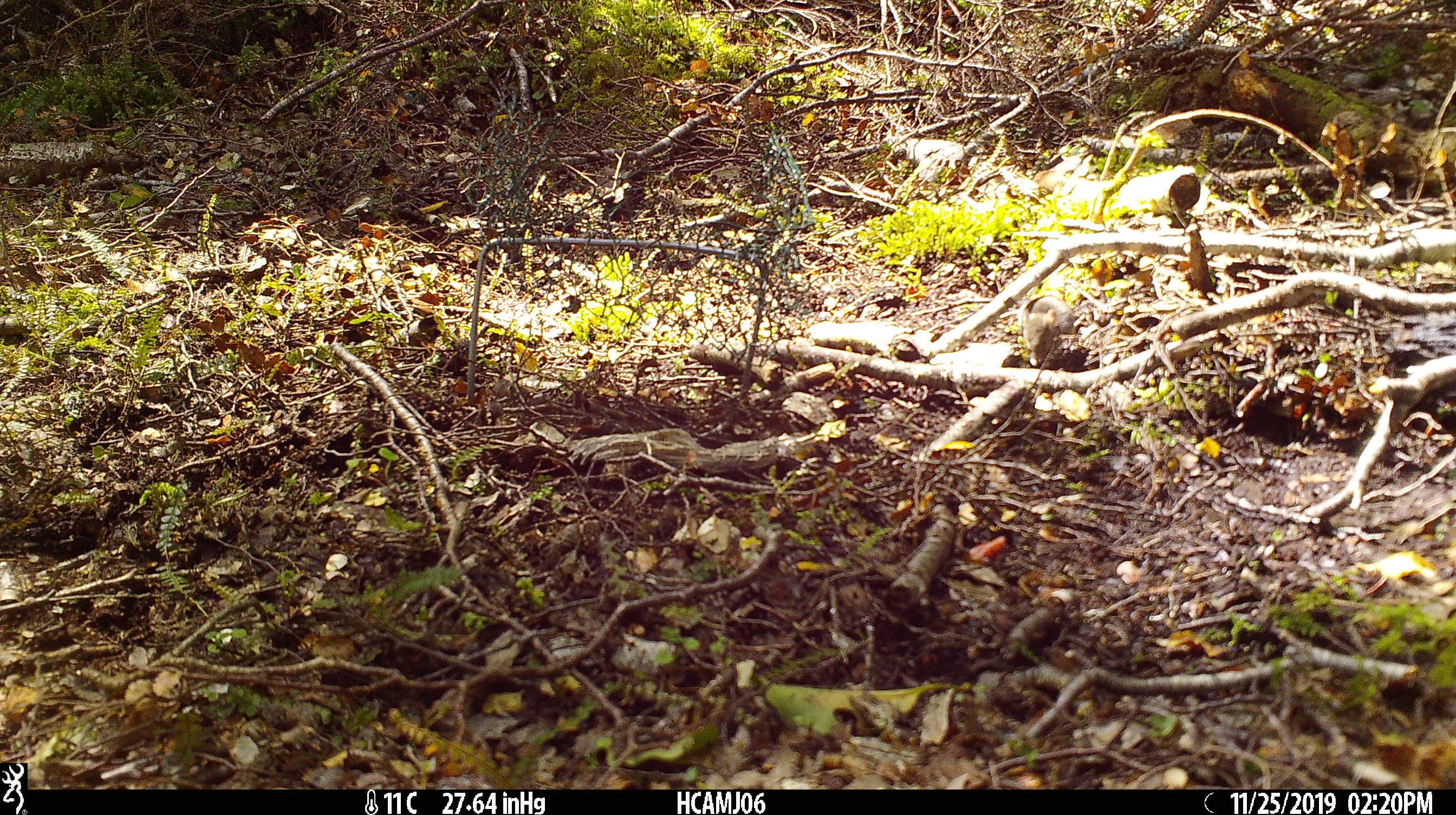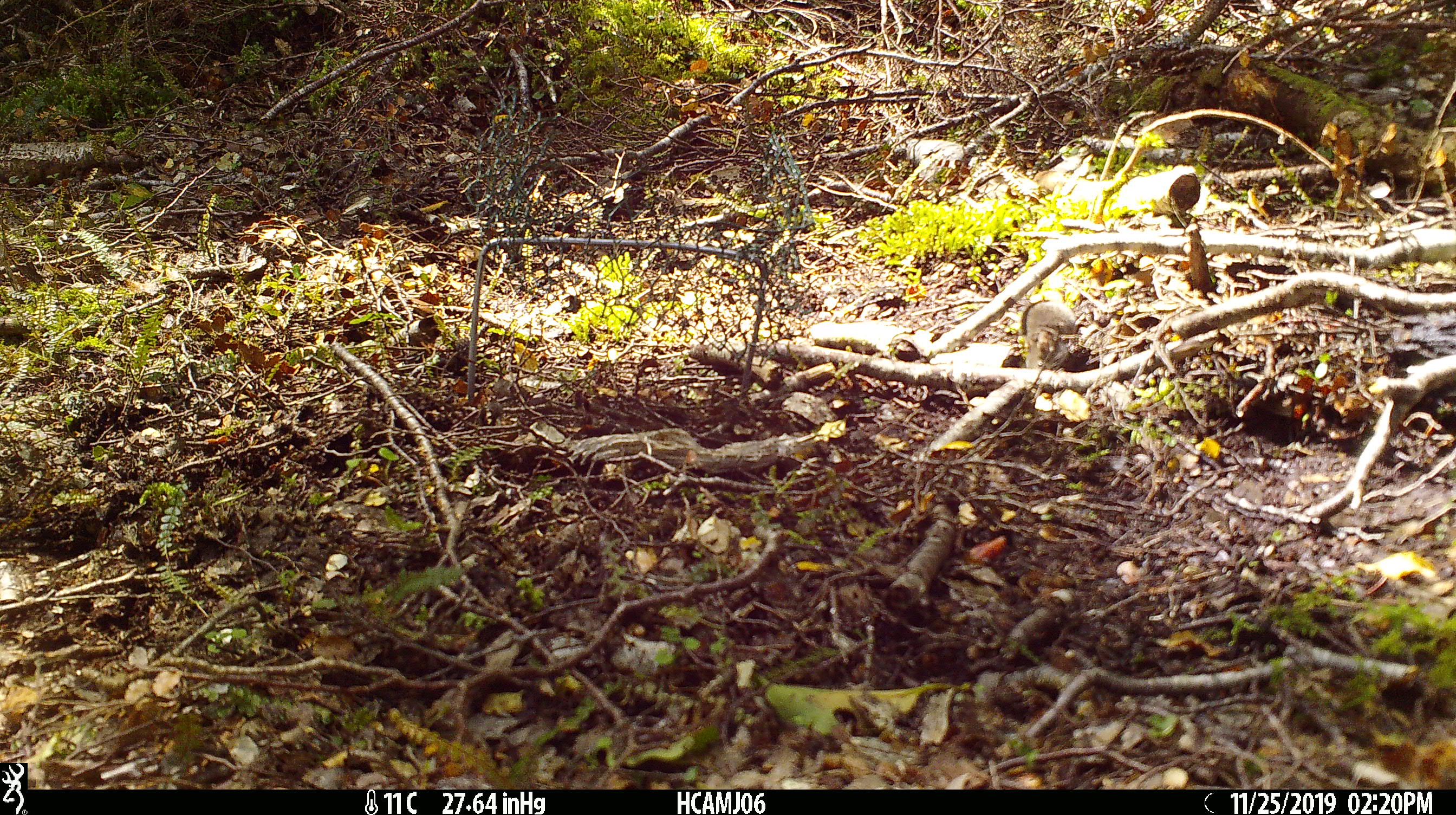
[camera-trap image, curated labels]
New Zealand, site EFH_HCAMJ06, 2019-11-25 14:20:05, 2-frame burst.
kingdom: Animalia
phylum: Chordata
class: Mammalia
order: Rodentia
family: Muridae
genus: Mus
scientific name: Mus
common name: mouse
Mouse (Mus).